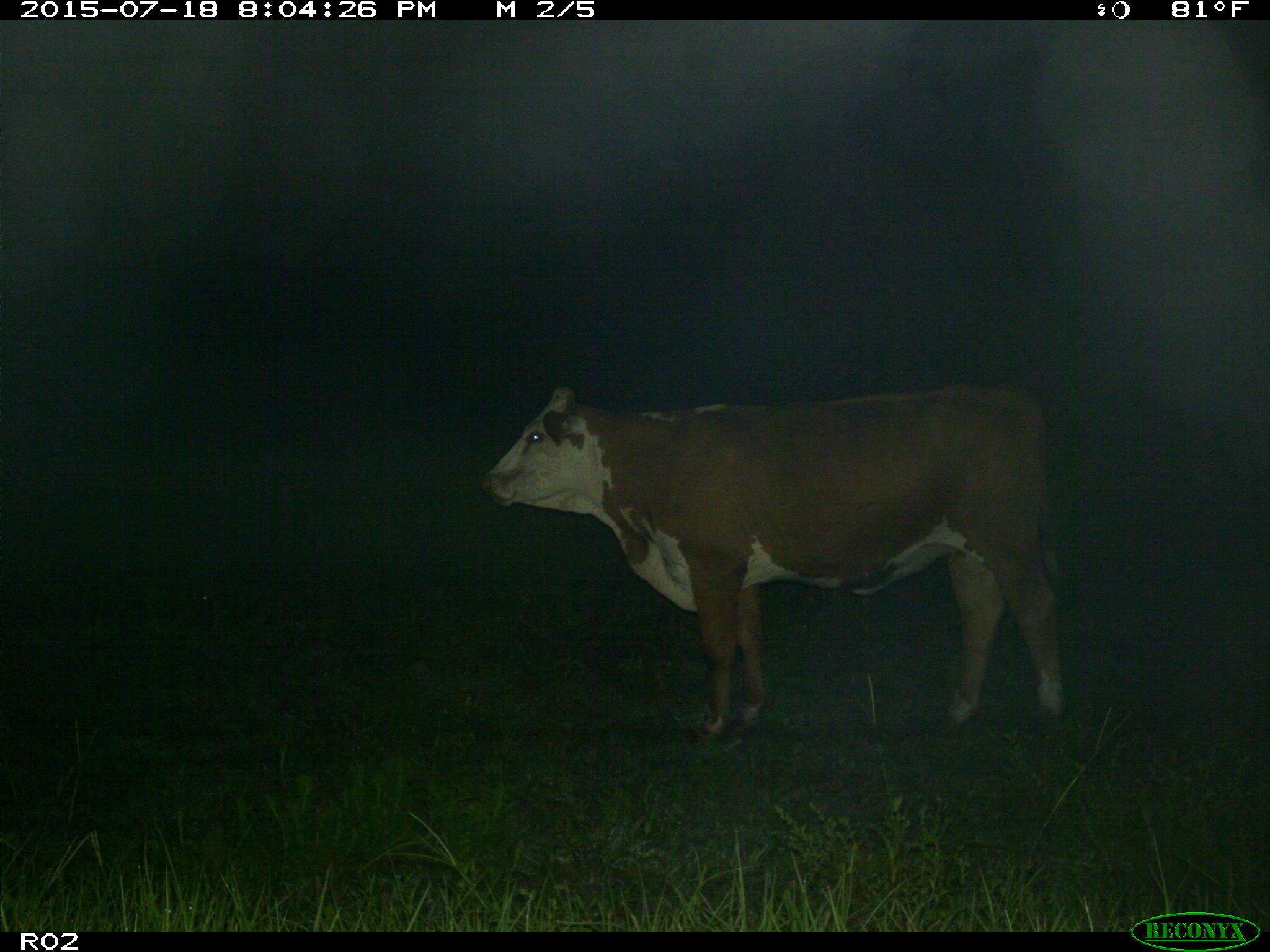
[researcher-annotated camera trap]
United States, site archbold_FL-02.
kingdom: Animalia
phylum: Chordata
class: Mammalia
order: Artiodactyla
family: Bovidae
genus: Bos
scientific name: Bos taurus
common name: domestic cow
Bos taurus (domestic cow).